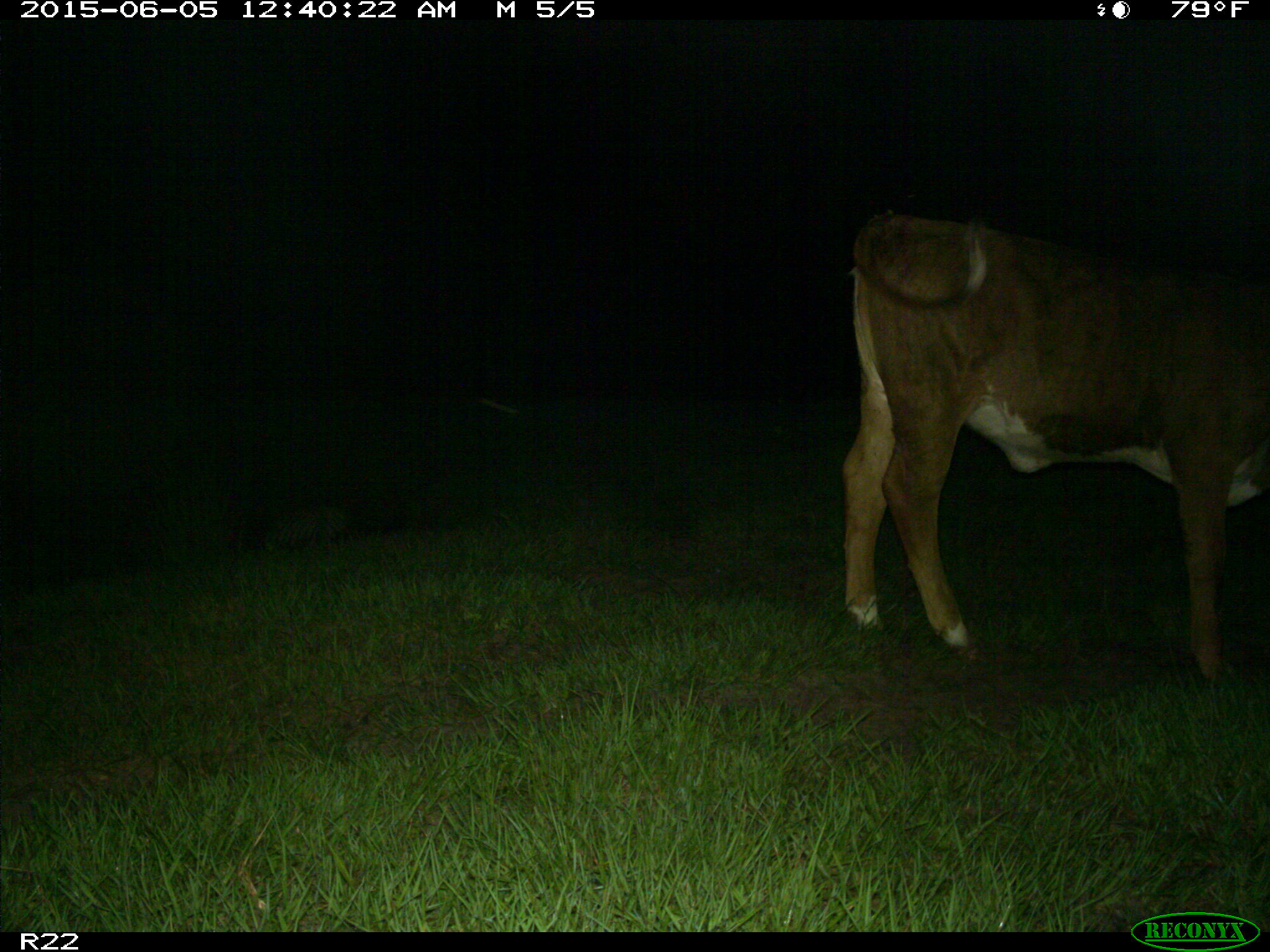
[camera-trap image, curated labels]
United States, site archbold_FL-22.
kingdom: Animalia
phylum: Chordata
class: Mammalia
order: Artiodactyla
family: Bovidae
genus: Bos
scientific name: Bos taurus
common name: domestic cow